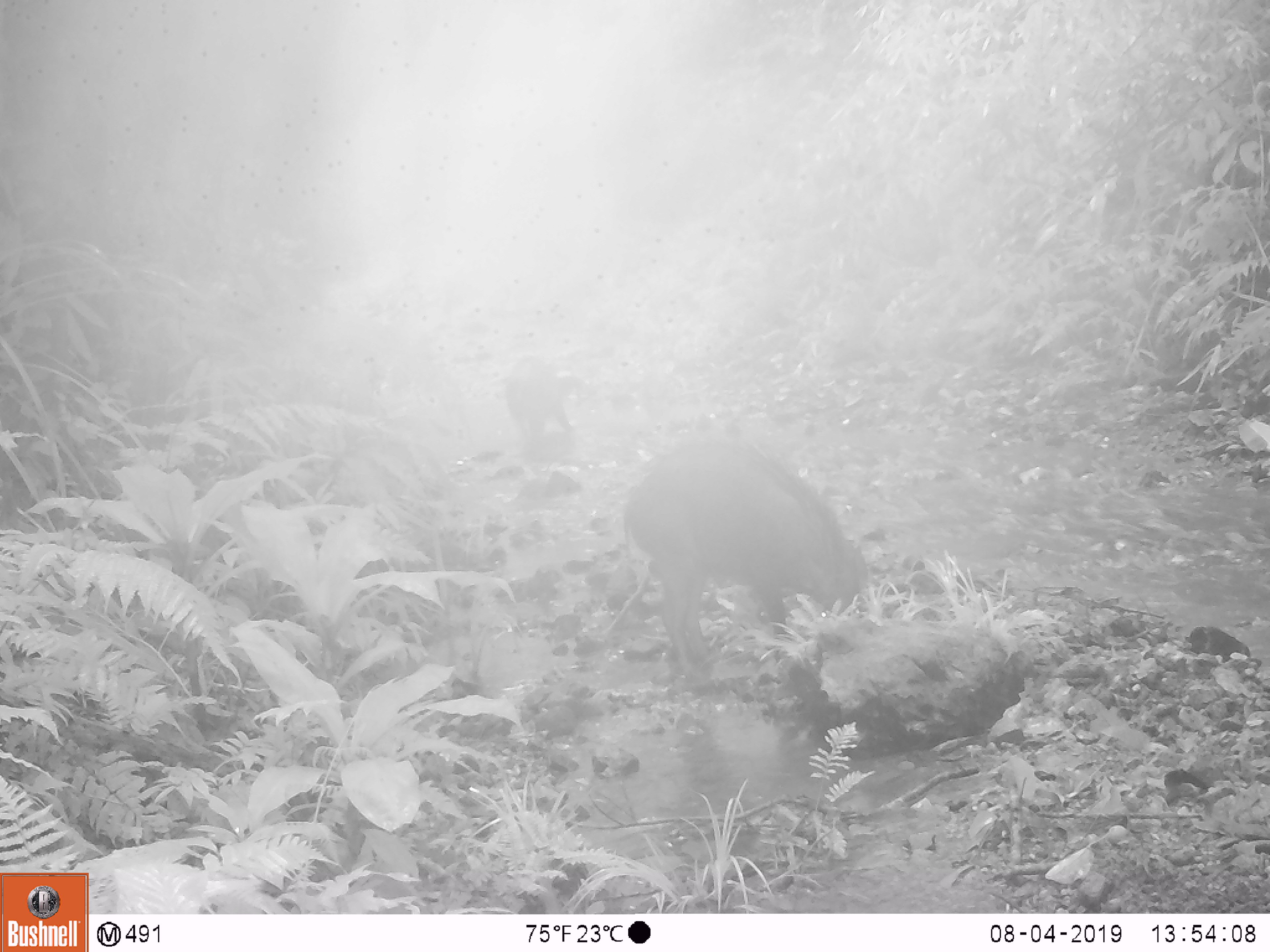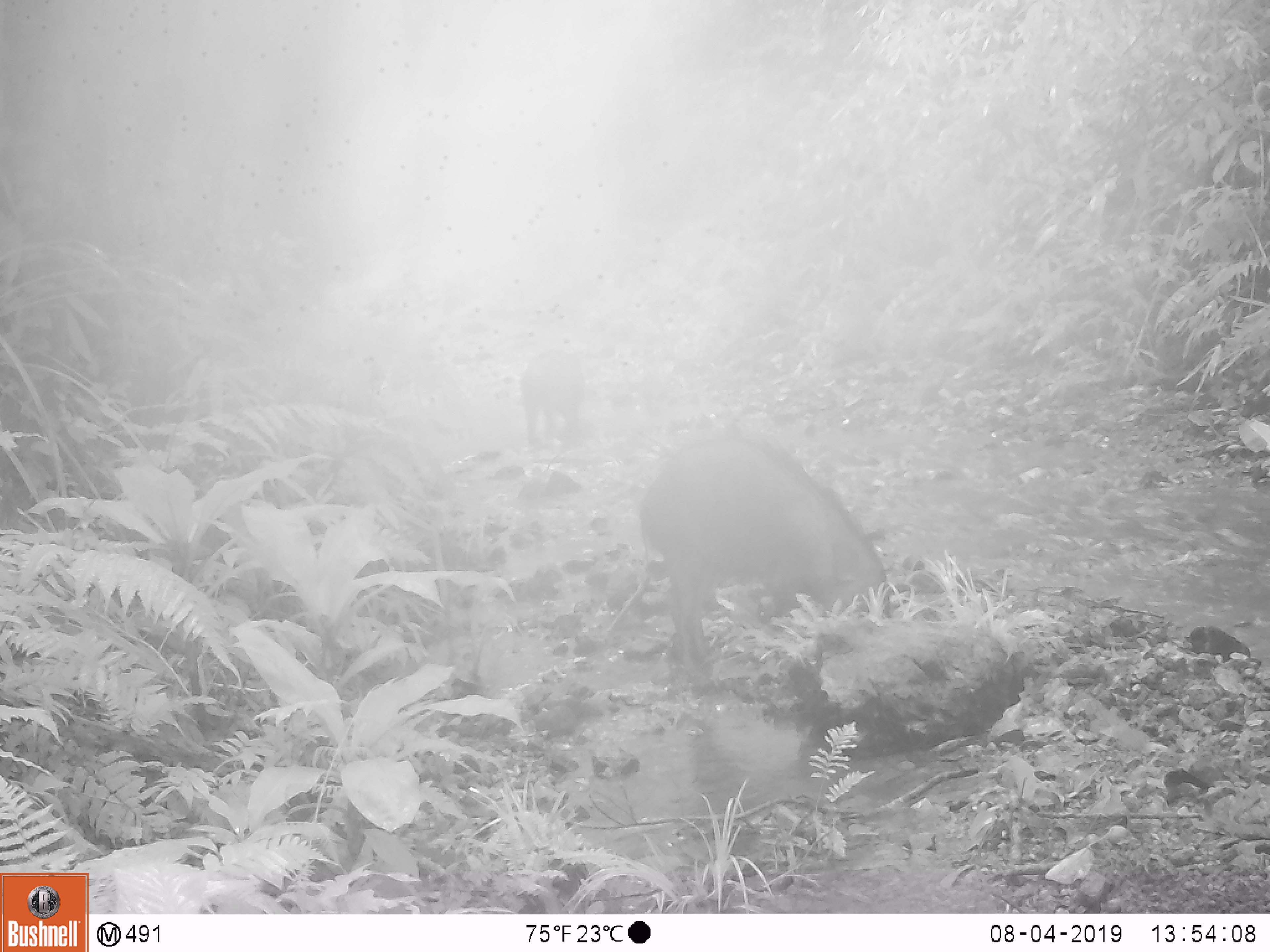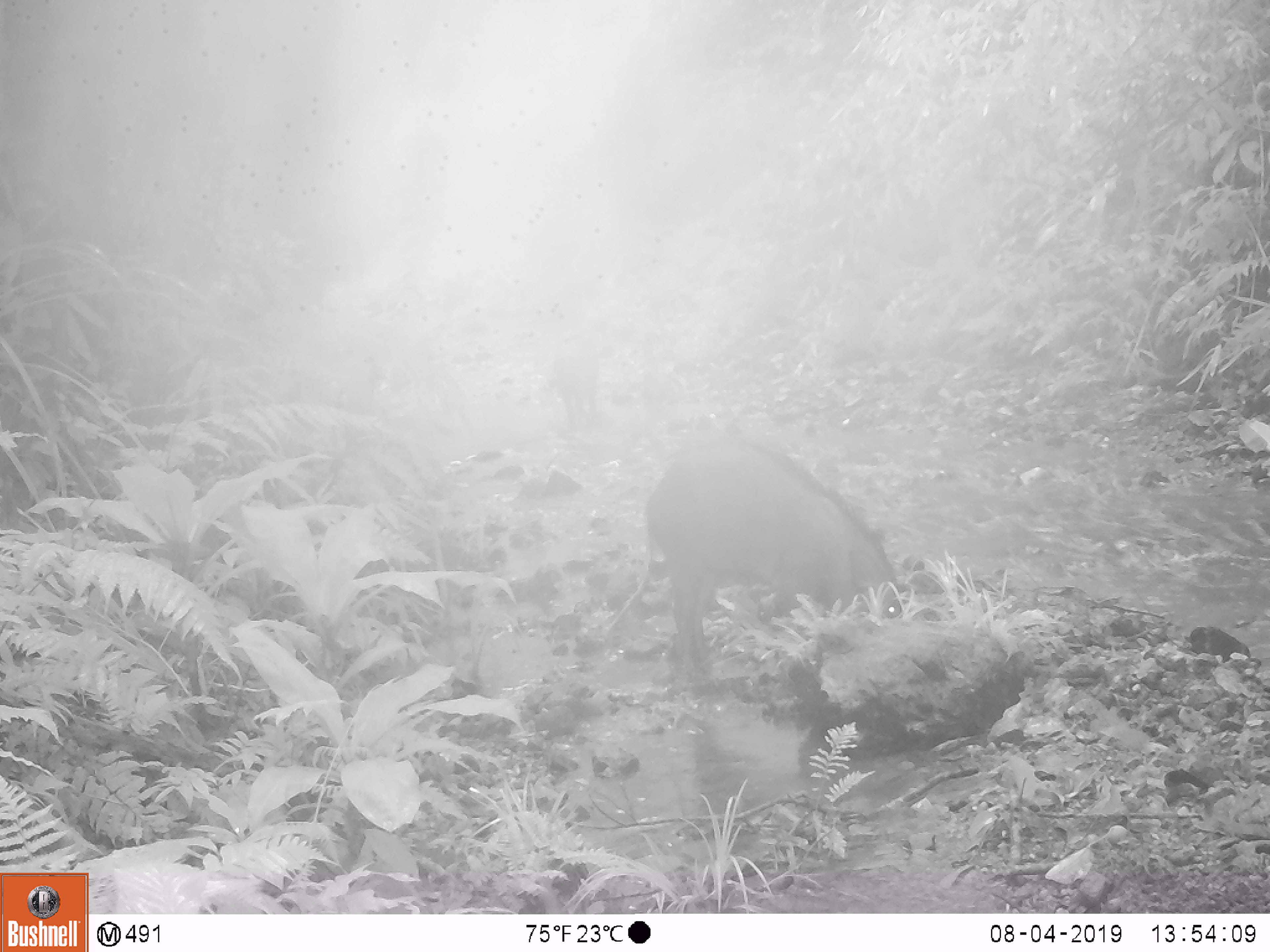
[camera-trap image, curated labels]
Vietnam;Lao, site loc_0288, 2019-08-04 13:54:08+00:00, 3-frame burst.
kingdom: Animalia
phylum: Chordata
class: Mammalia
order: Artiodactyla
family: Suidae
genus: Sus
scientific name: Sus scrofa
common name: eurasian wild pig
Eurasian wild pig (Sus scrofa). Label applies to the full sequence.